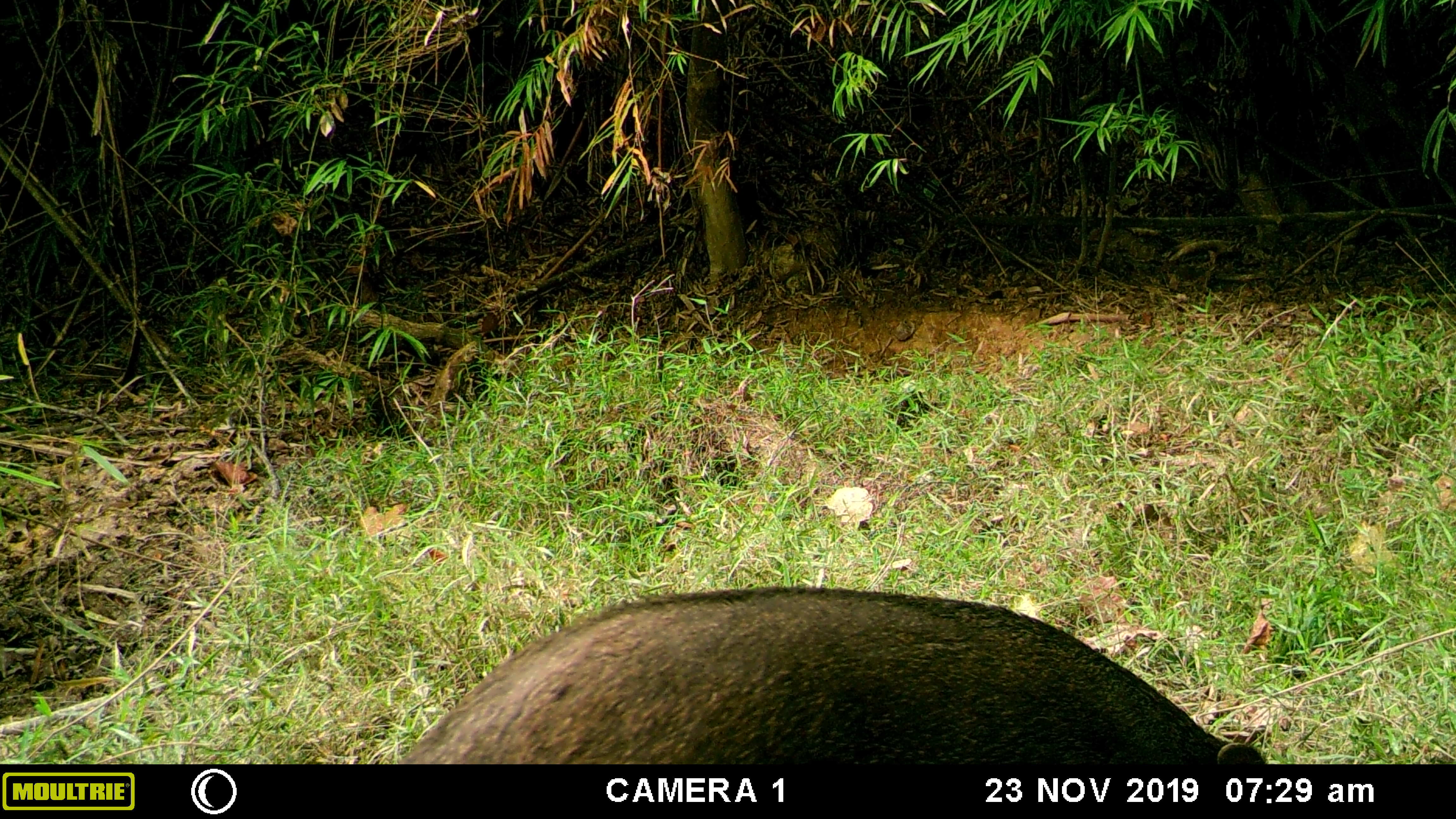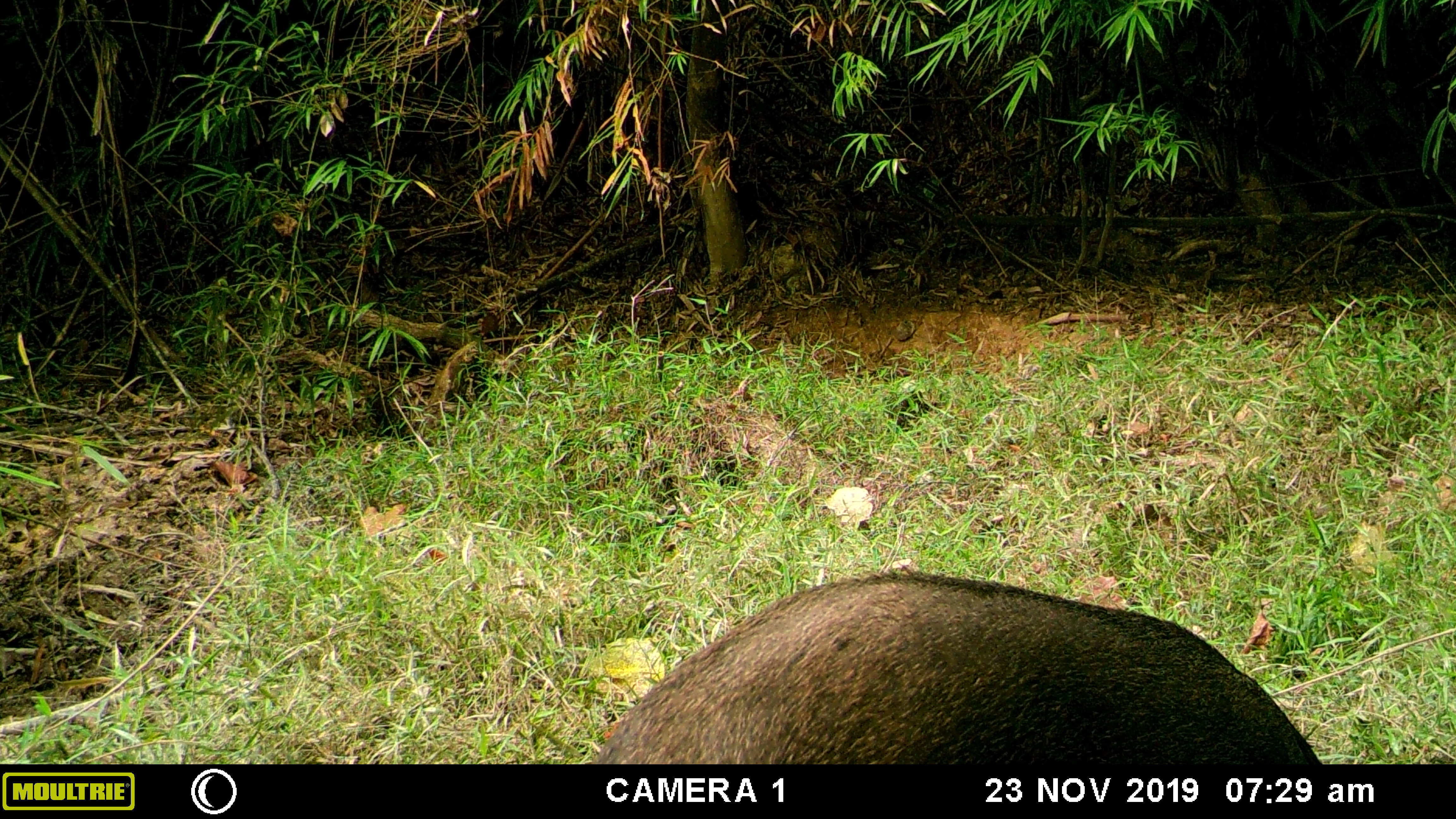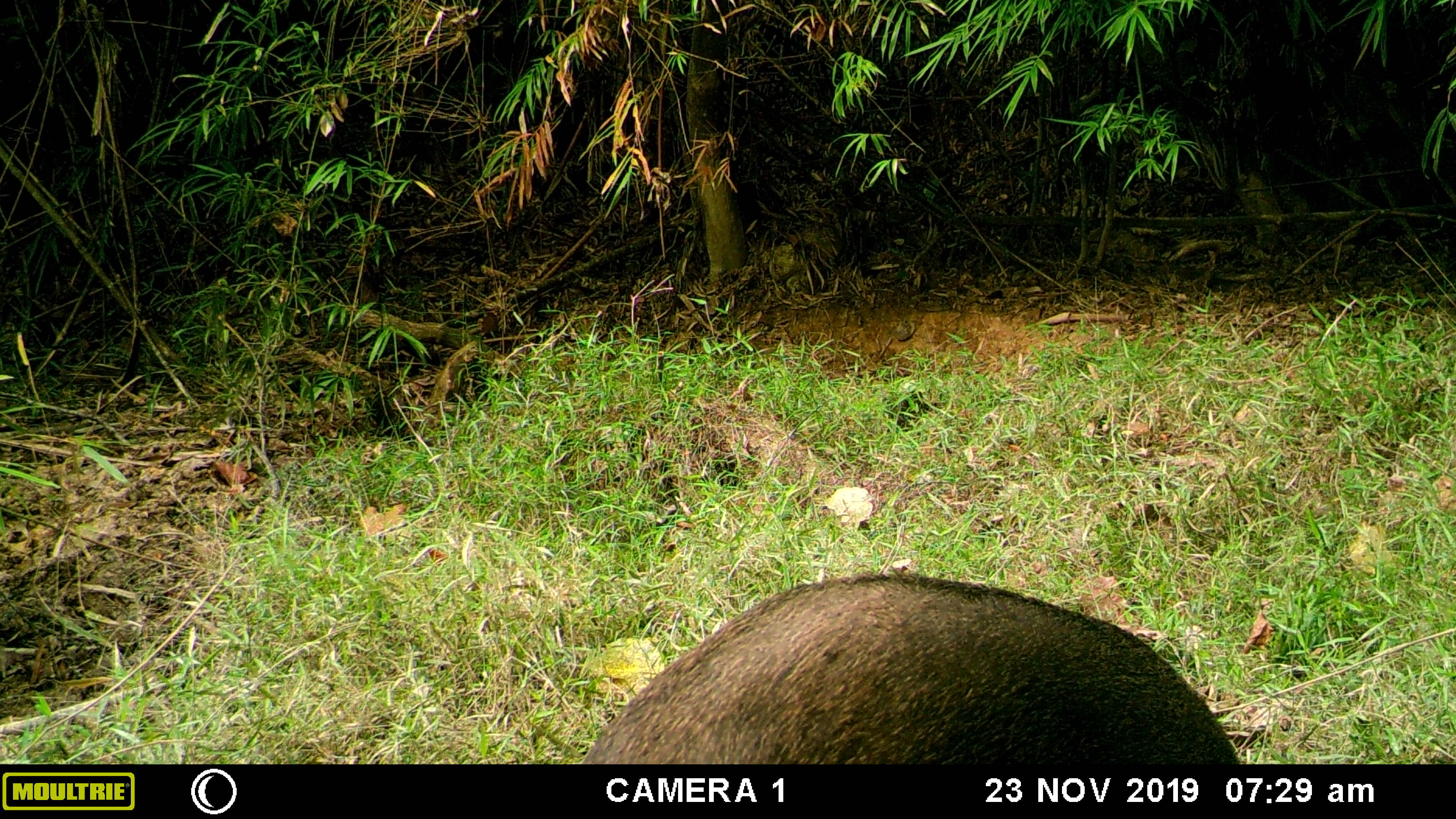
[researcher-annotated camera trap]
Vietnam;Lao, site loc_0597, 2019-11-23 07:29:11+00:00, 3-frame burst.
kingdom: Animalia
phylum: Chordata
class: Mammalia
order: Artiodactyla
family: Suidae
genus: Sus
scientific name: Sus scrofa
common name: eurasian wild pig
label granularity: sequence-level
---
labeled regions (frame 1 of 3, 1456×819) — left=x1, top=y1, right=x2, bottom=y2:
eurasian wild pig: left=395, top=585, right=1268, bottom=764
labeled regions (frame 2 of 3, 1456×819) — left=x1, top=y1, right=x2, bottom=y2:
eurasian wild pig: left=587, top=571, right=1325, bottom=764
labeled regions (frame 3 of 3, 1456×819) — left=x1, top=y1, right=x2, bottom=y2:
eurasian wild pig: left=576, top=571, right=1243, bottom=763